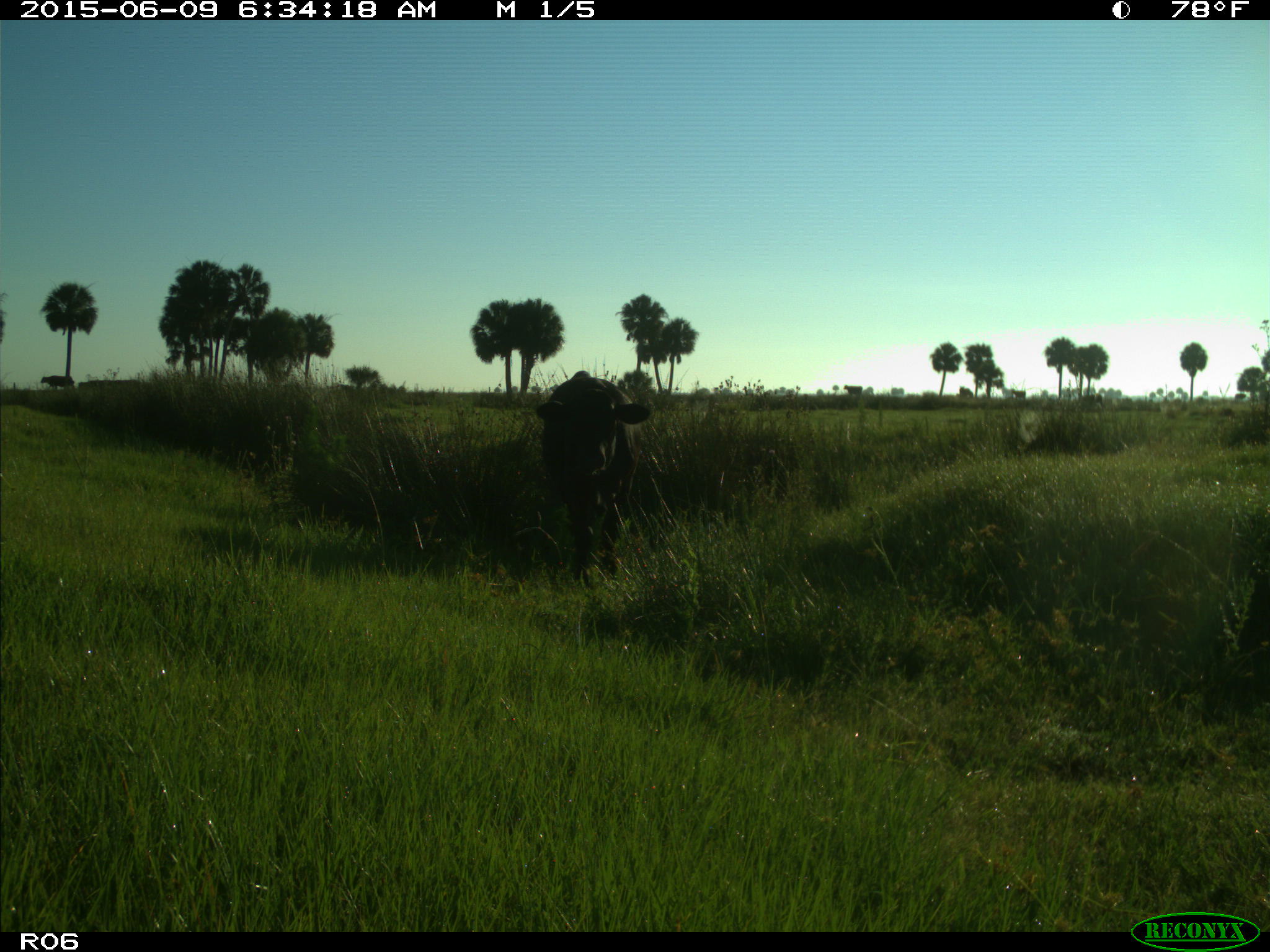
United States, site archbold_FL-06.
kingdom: Animalia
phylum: Chordata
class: Mammalia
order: Artiodactyla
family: Bovidae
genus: Bos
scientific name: Bos taurus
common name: domestic cow